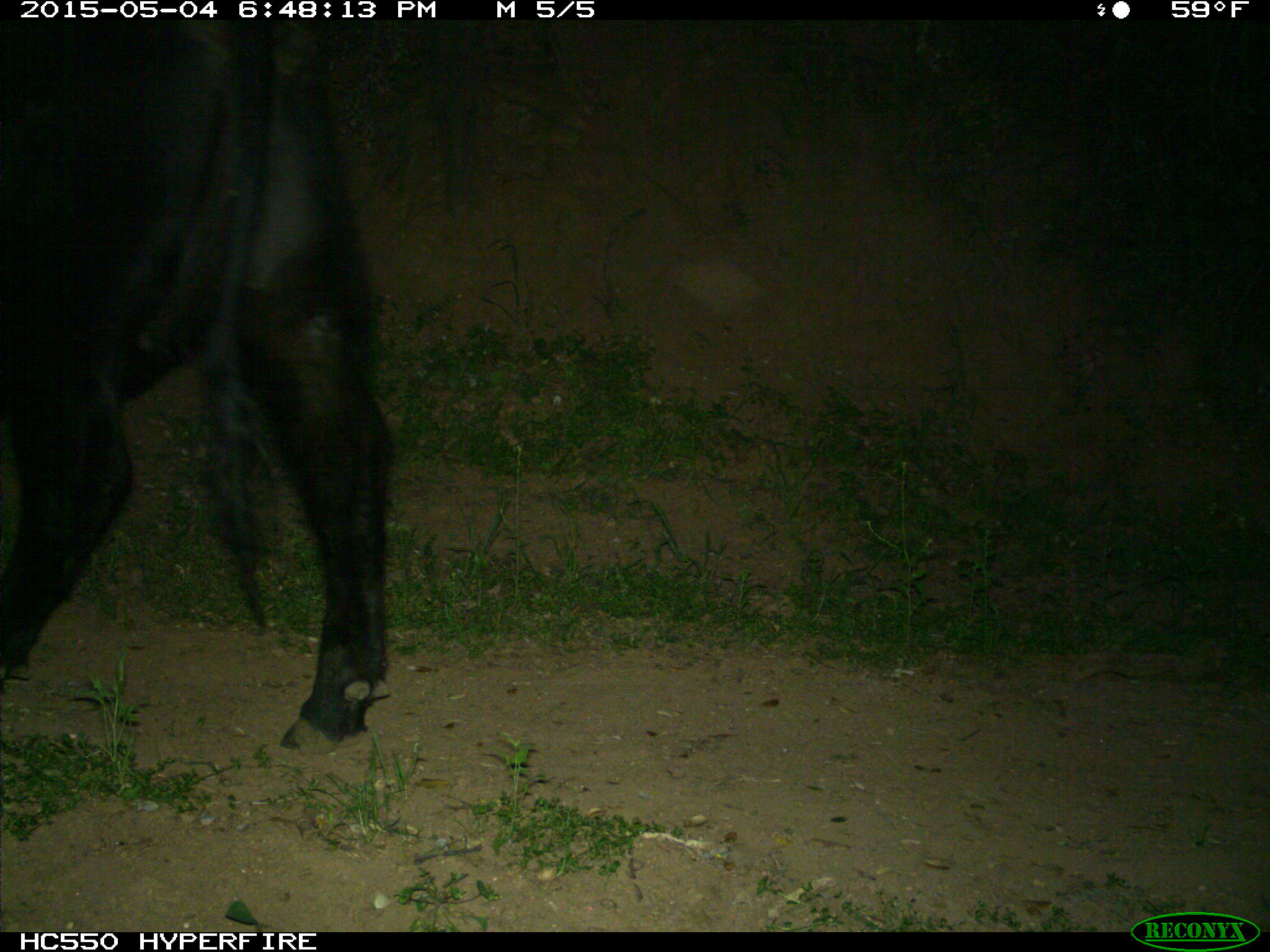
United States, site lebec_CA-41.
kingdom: Animalia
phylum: Chordata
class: Mammalia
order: Artiodactyla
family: Bovidae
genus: Bos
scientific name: Bos taurus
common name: domestic cow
Bos taurus (domestic cow).